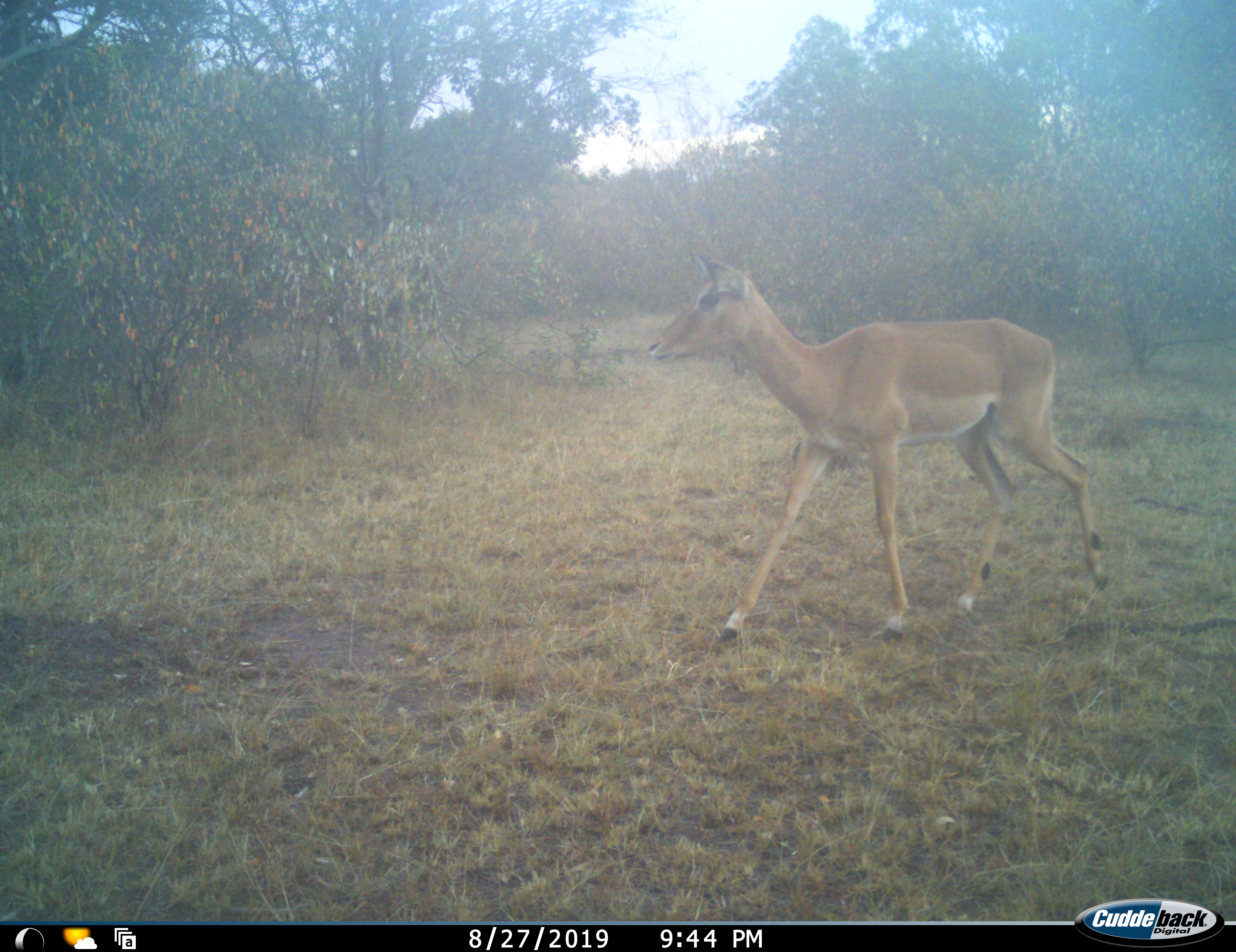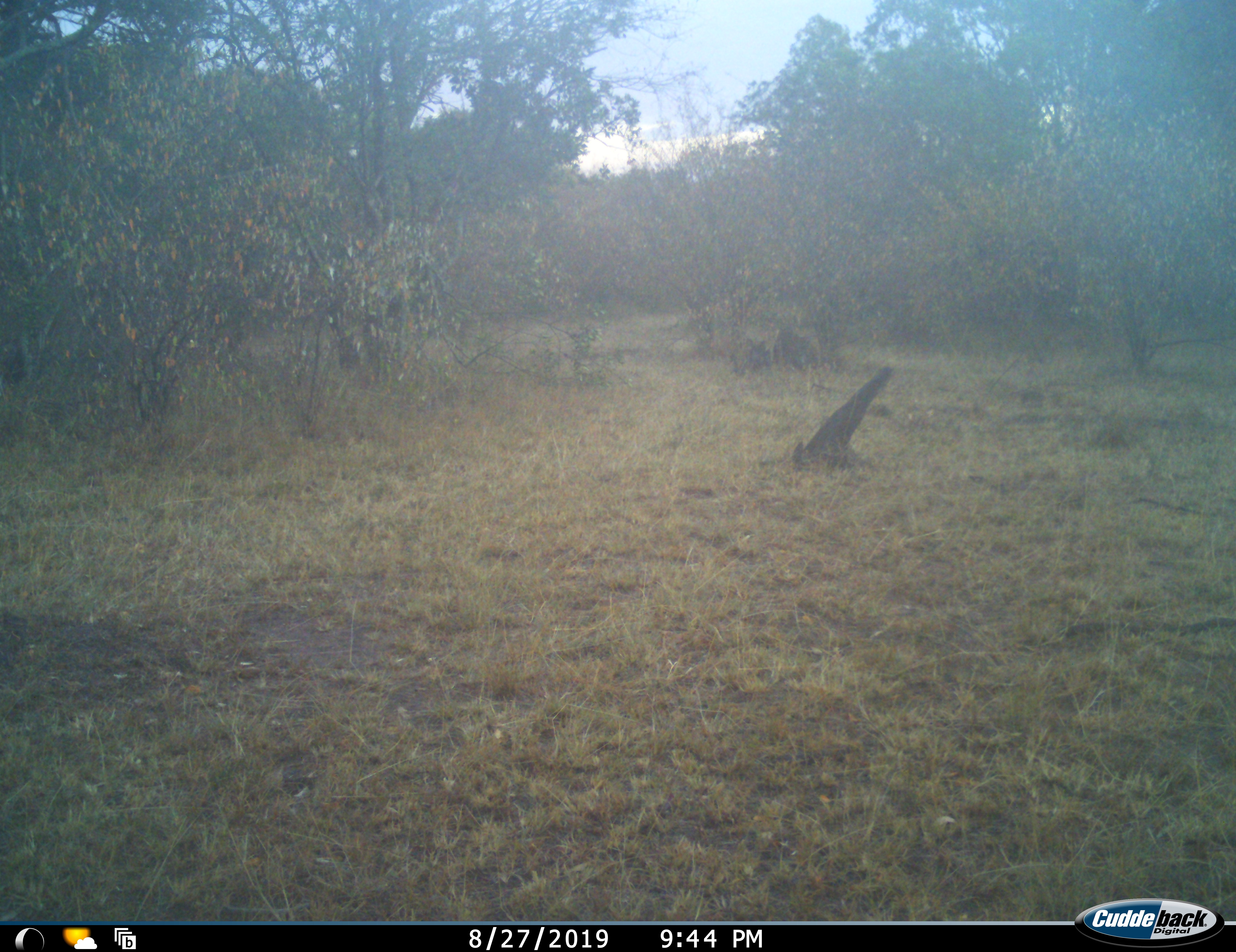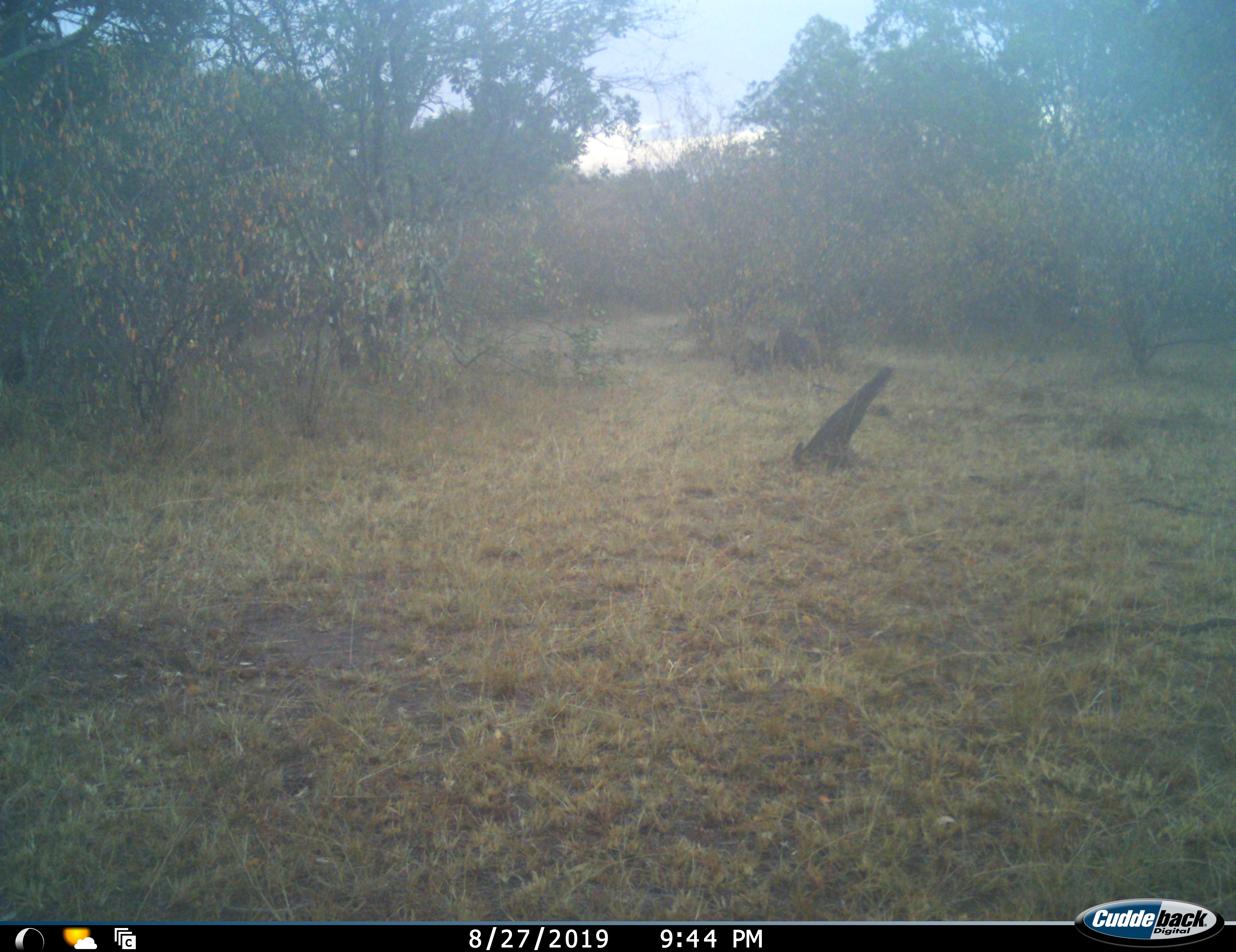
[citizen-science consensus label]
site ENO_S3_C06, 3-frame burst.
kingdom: Animalia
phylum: Chordata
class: Mammalia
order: Artiodactyla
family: Bovidae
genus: Aepyceros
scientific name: Aepyceros melampus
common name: impala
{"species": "impala (Aepyceros melampus)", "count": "1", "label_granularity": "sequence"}